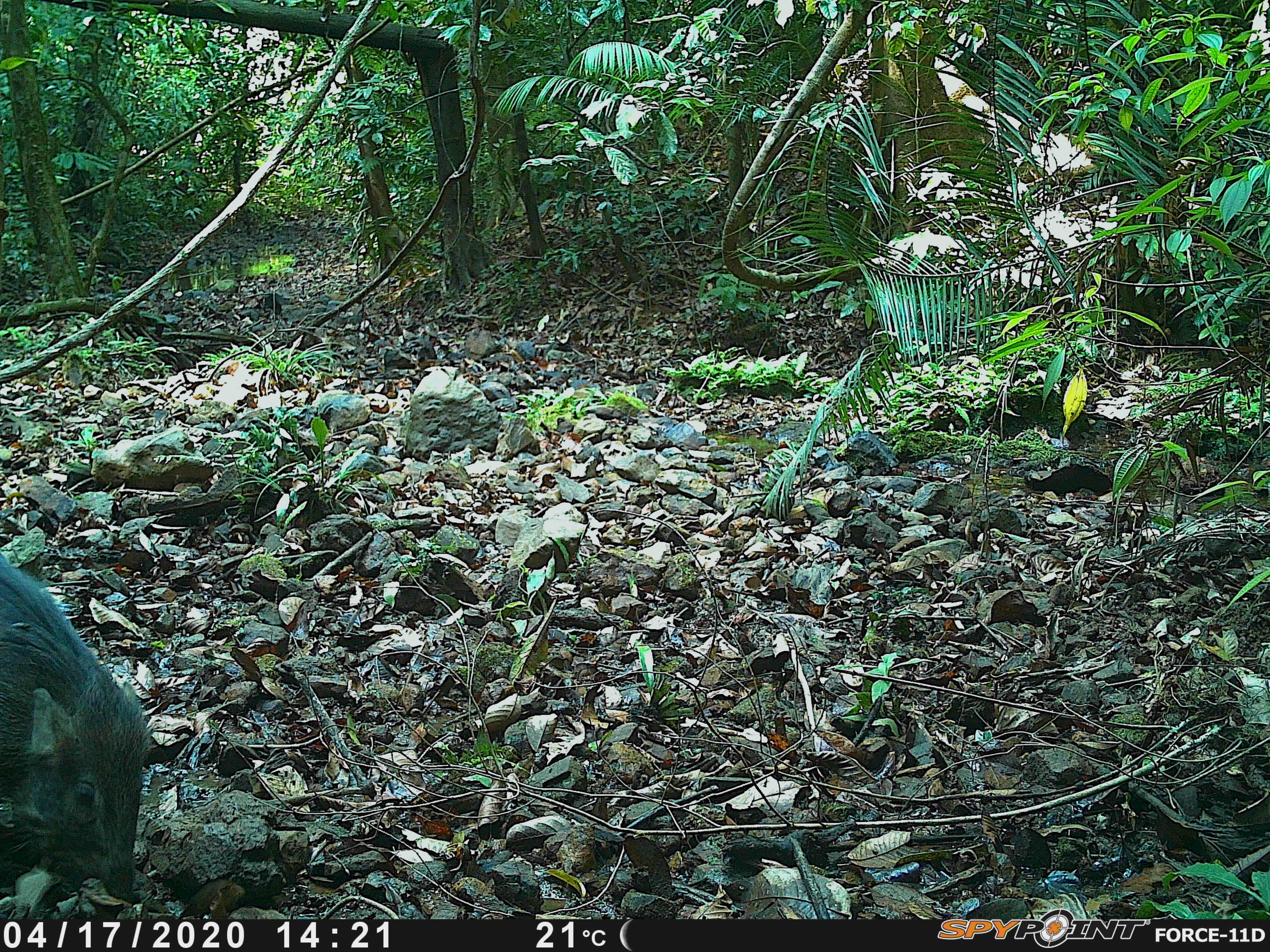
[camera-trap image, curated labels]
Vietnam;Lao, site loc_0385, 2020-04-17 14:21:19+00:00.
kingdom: Animalia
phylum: Chordata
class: Mammalia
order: Artiodactyla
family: Suidae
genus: Sus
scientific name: Sus scrofa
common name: eurasian wild pig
Eurasian wild pig (Sus scrofa). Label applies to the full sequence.